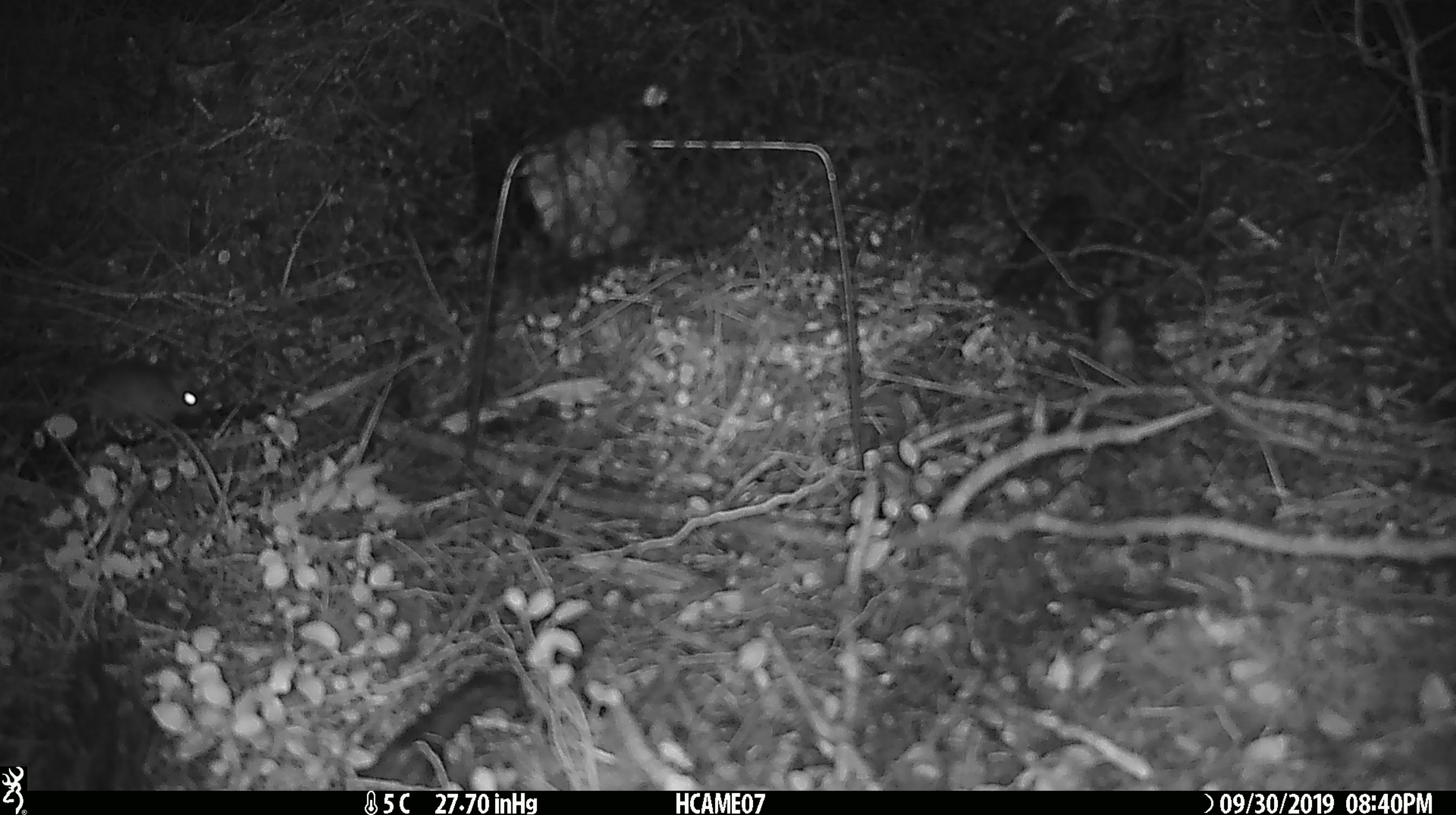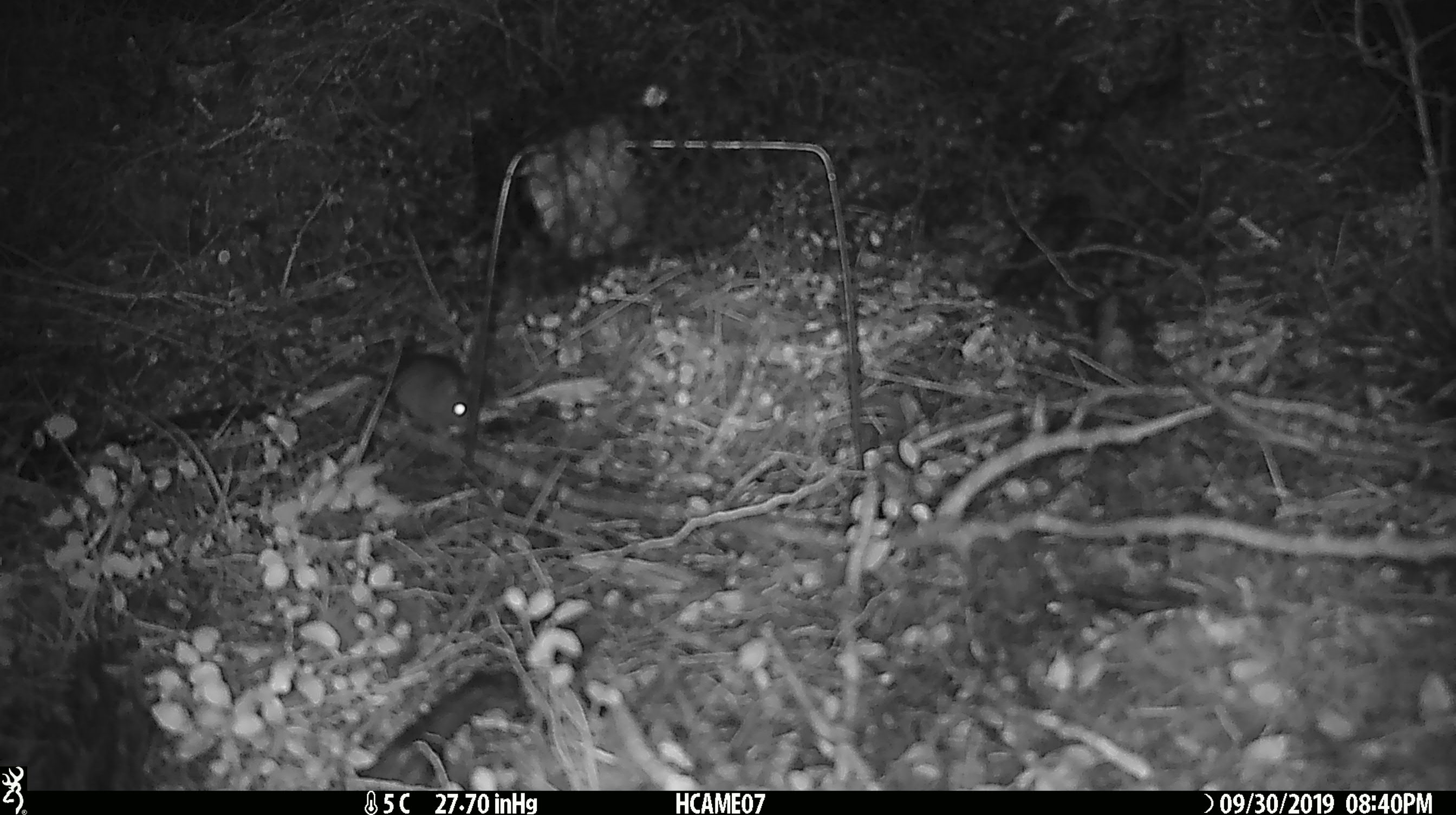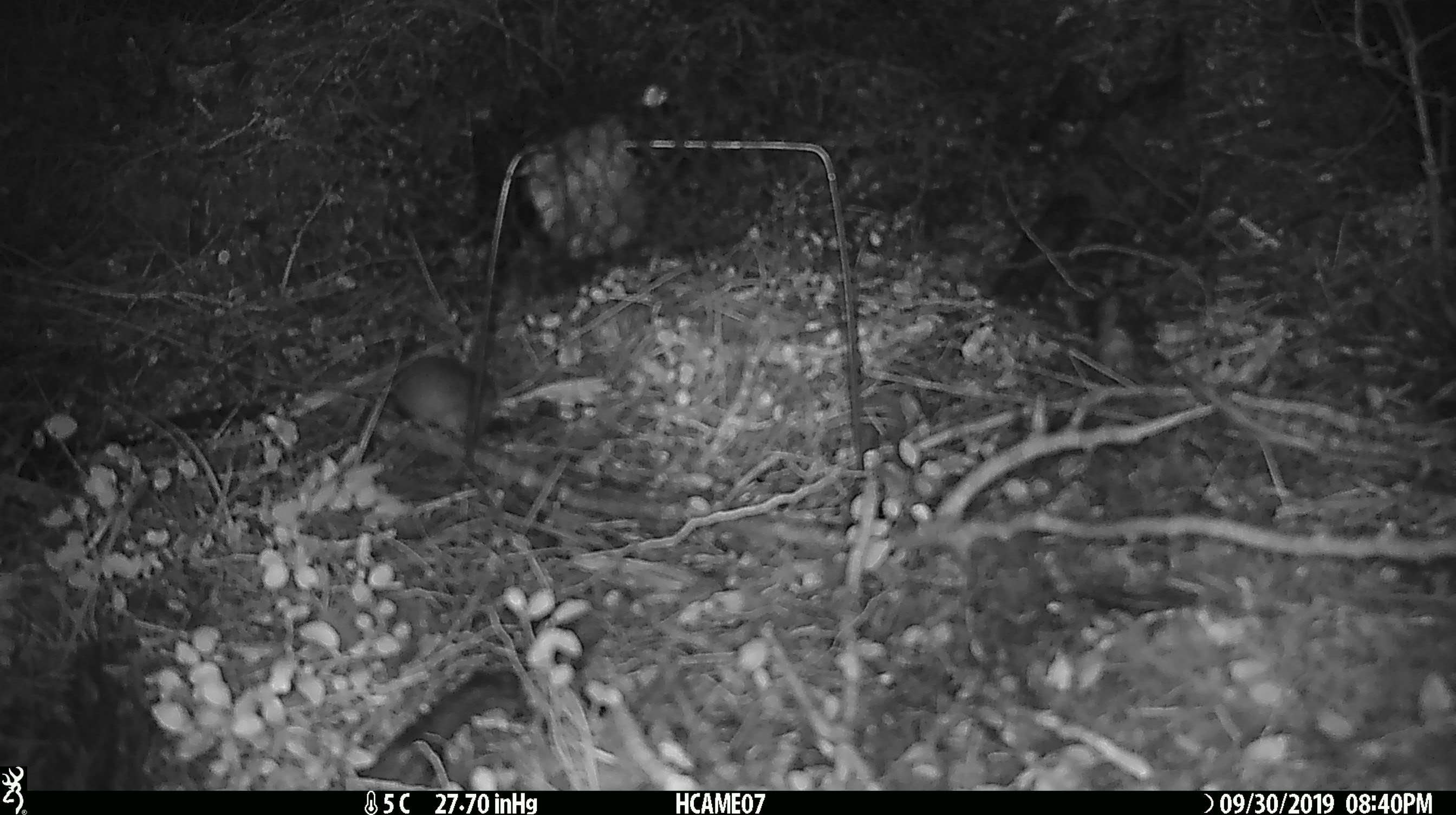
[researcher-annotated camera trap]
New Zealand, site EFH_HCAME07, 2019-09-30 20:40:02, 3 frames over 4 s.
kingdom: Animalia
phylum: Chordata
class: Mammalia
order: Rodentia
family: Muridae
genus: Mus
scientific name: Mus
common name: mouse